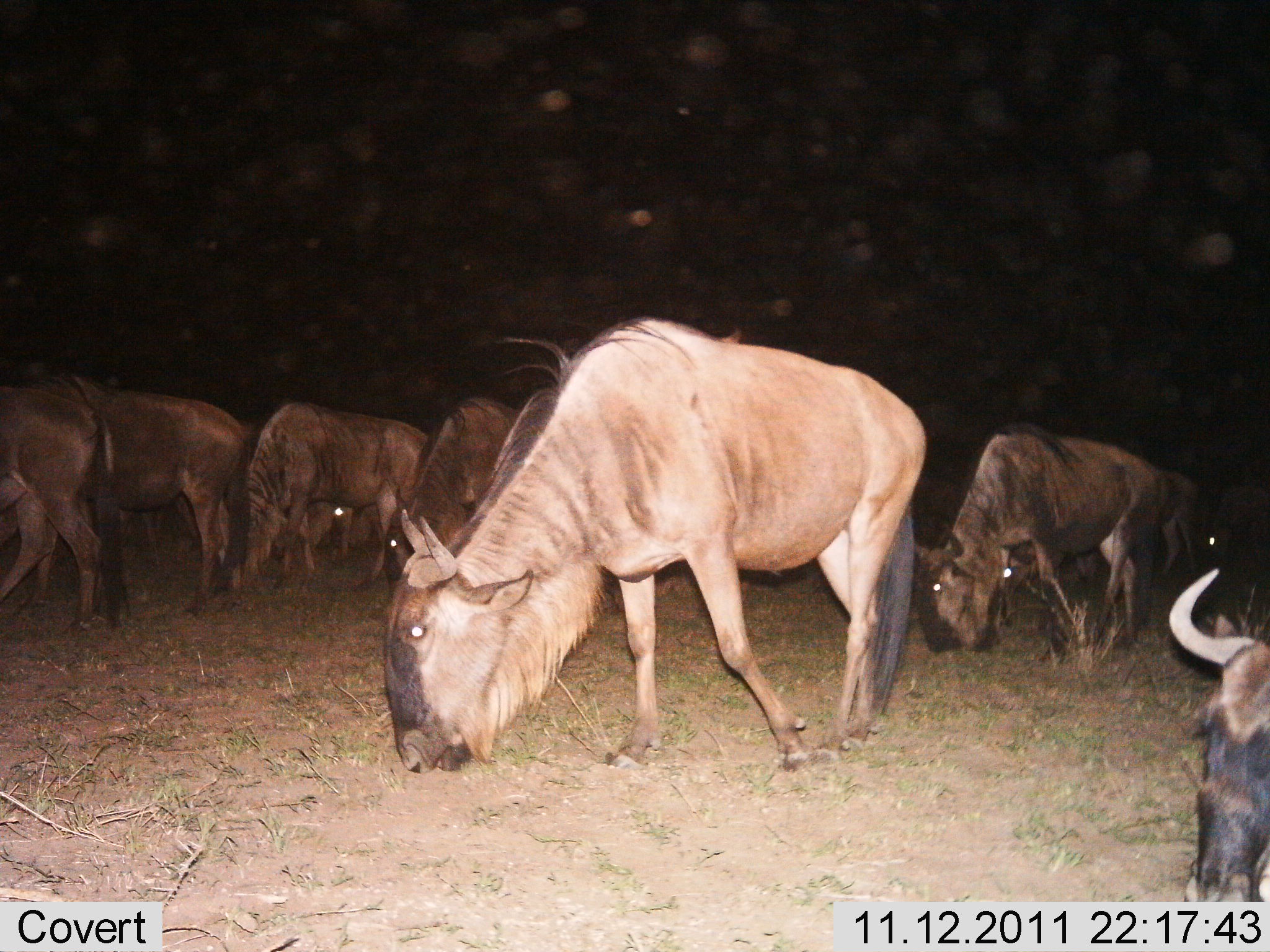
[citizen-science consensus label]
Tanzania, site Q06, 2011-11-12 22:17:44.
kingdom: Animalia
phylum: Chordata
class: Mammalia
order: Artiodactyla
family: Bovidae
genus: Connochaetes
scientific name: Connochaetes taurinus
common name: blue wildebeest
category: wildebeest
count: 9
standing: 27%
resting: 9%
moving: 0%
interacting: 0%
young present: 0%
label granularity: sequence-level